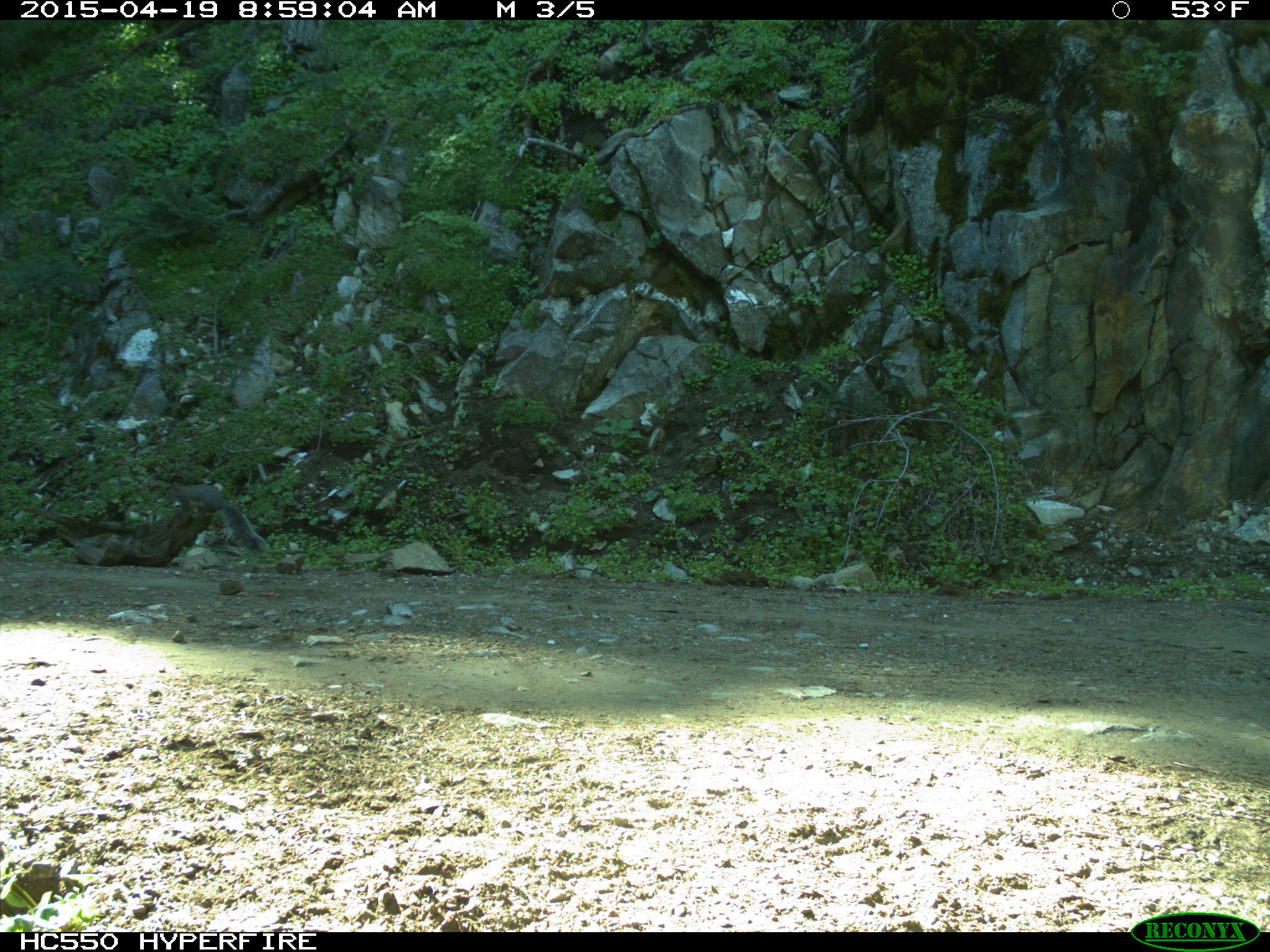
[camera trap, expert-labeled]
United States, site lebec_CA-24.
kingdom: Animalia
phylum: Chordata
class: Mammalia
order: Rodentia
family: Sciuridae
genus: Sciurus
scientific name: Sciurus carolinensis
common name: eastern gray squirrel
Sciurus carolinensis (eastern gray squirrel).